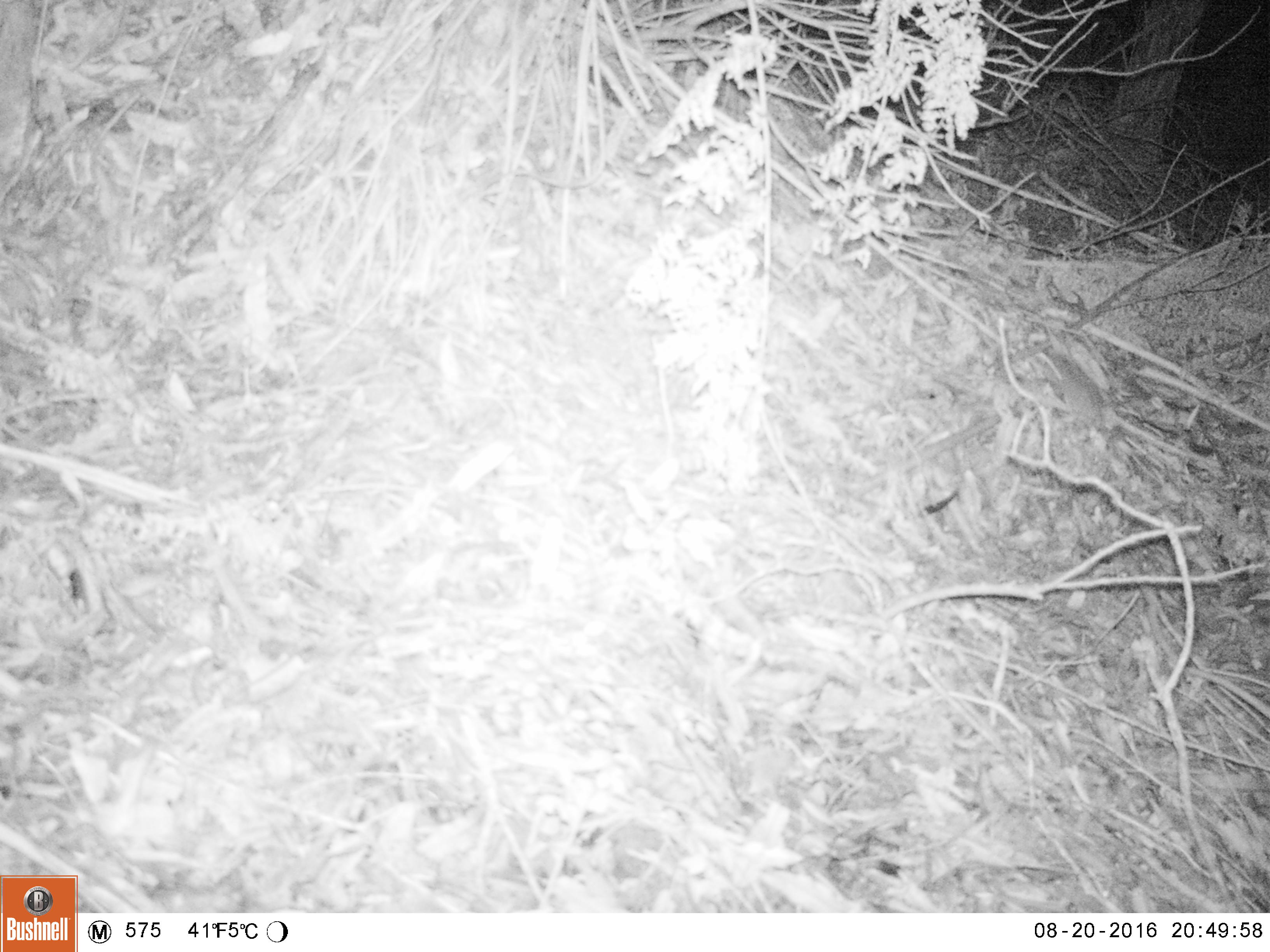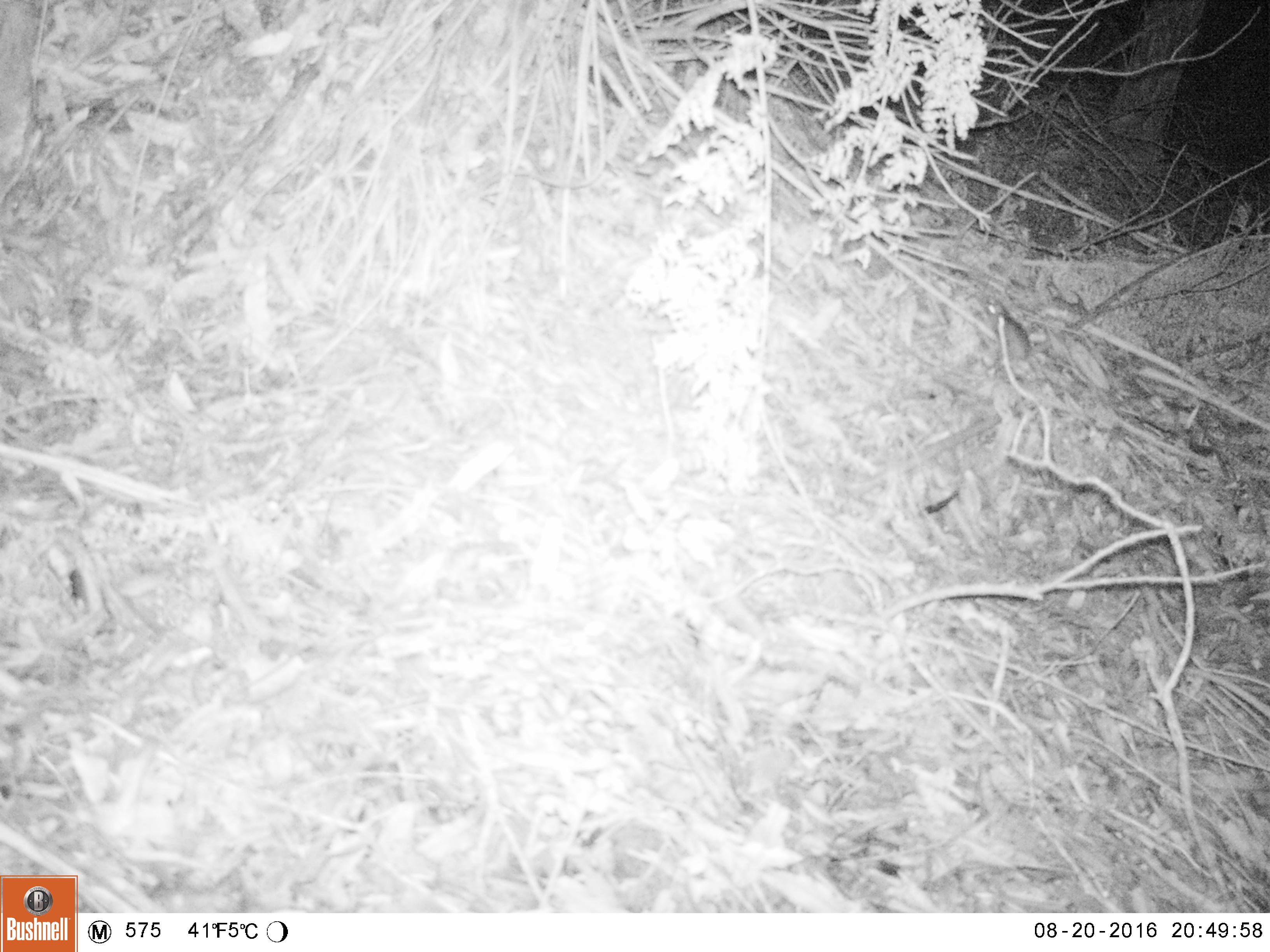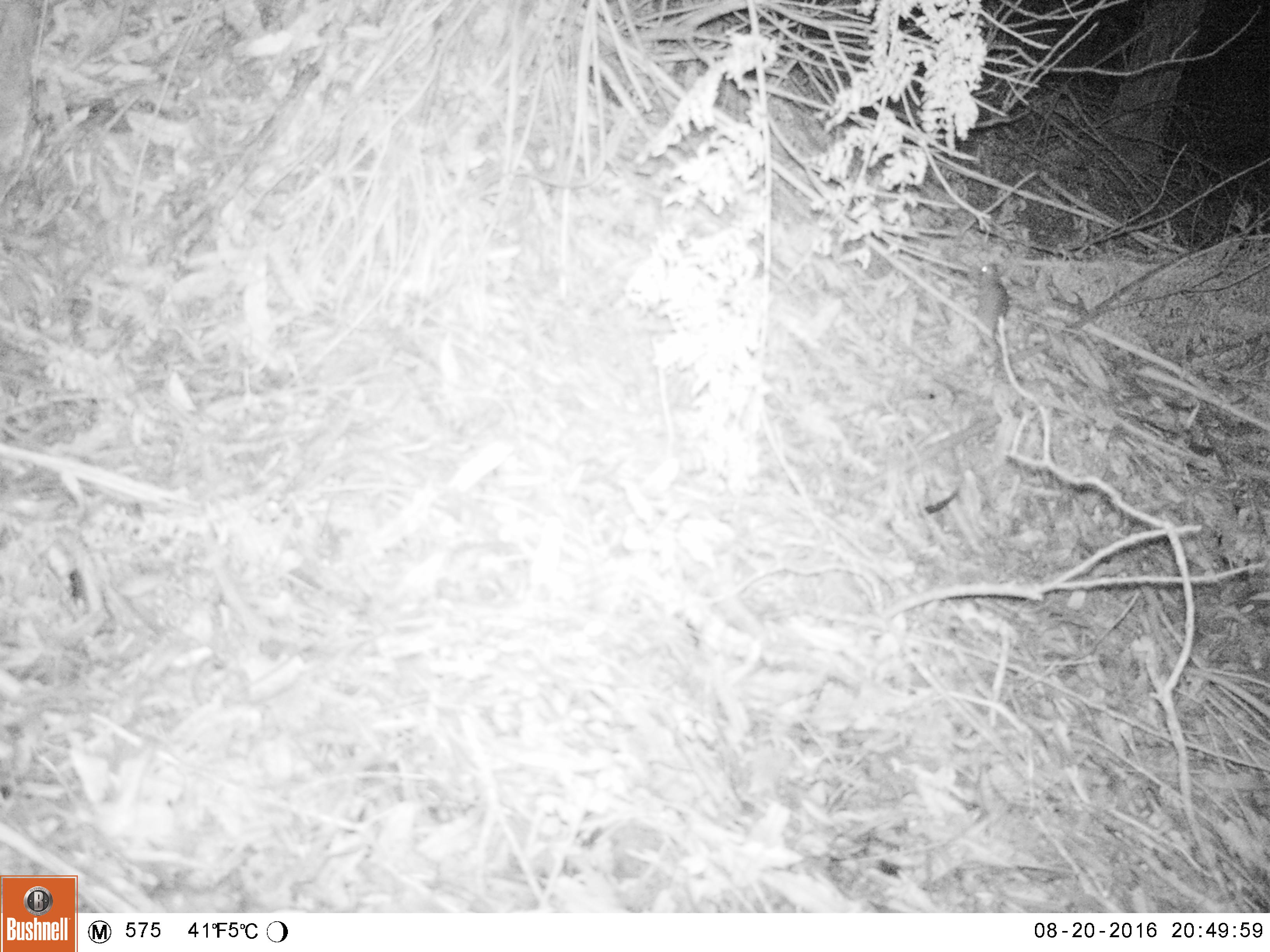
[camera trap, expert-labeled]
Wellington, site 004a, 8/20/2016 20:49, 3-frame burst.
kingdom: Animalia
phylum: Chordata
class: Mammalia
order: Rodentia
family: Muridae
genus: Mus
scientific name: Mus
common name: mouse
Mouse (Mus).